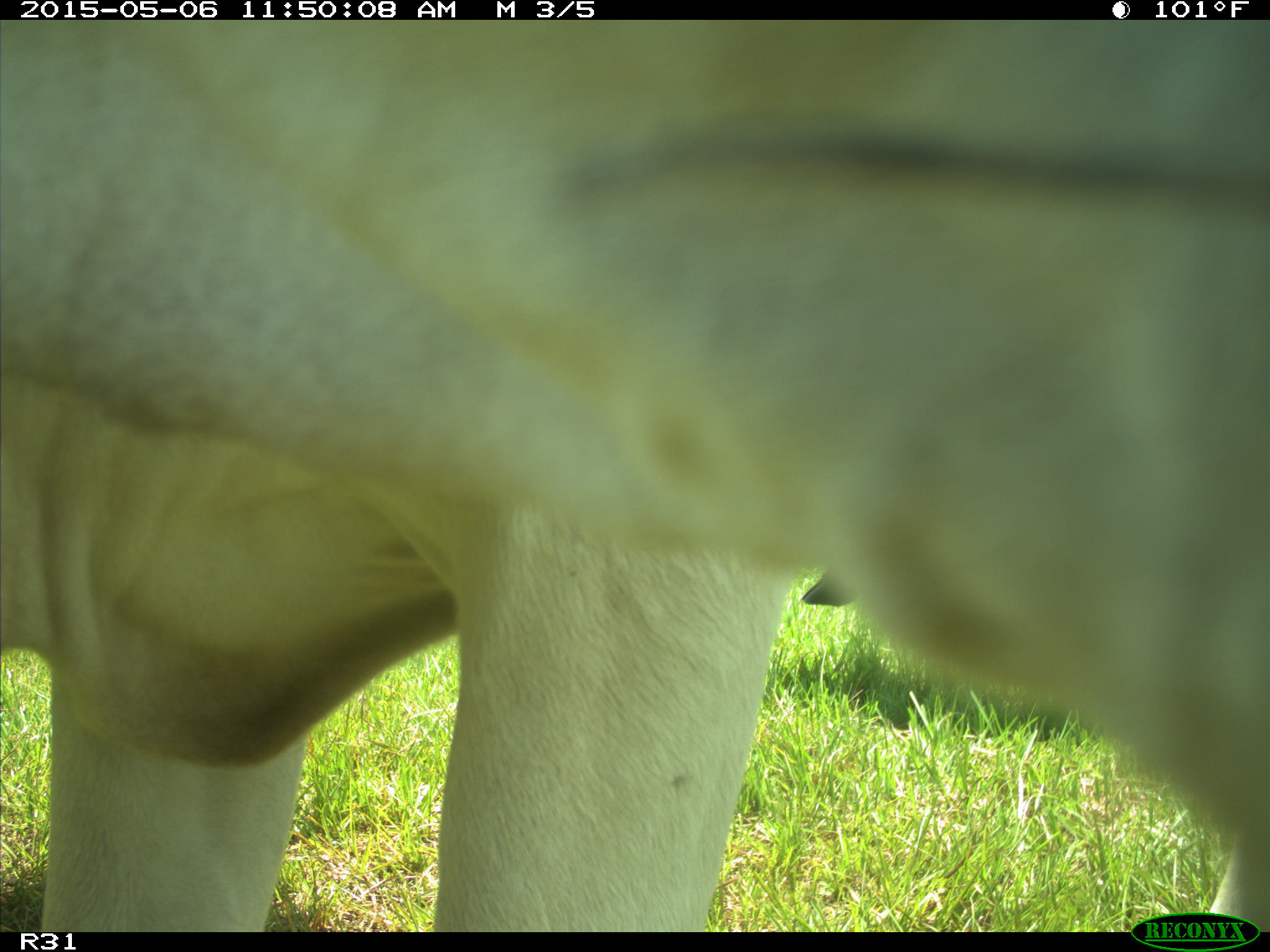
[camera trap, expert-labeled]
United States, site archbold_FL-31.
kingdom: Animalia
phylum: Chordata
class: Mammalia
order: Artiodactyla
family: Bovidae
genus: Bos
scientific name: Bos taurus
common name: domestic cow